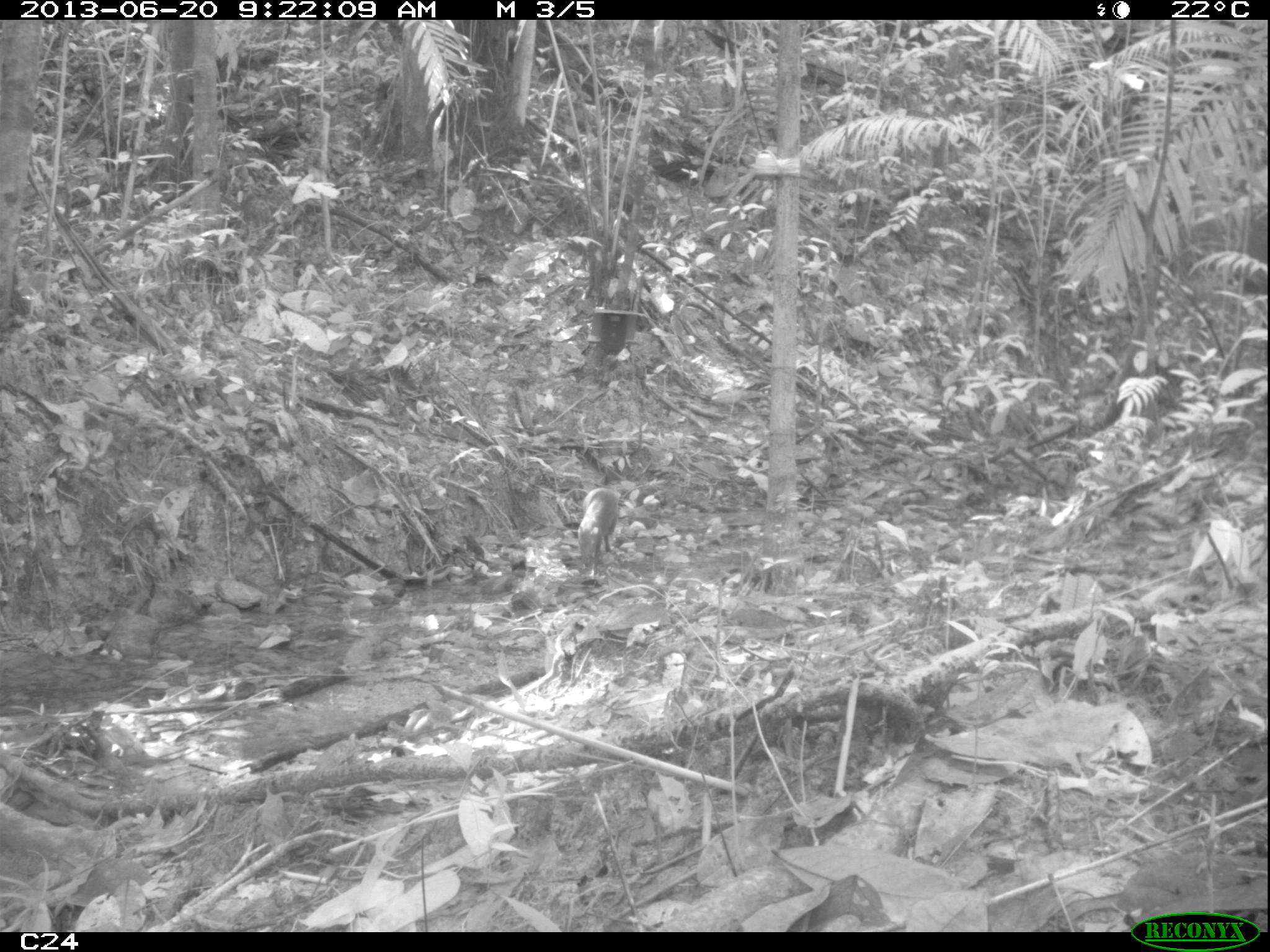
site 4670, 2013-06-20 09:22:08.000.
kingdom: Animalia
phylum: Chordata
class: Mammalia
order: Rodentia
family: Dasyproctidae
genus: Dasyprocta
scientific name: Dasyprocta leporina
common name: red-rumped agouti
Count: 2.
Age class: adult.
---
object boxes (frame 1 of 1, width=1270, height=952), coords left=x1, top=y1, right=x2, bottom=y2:
dasyprocta leporina: left=575, top=486, right=620, bottom=572